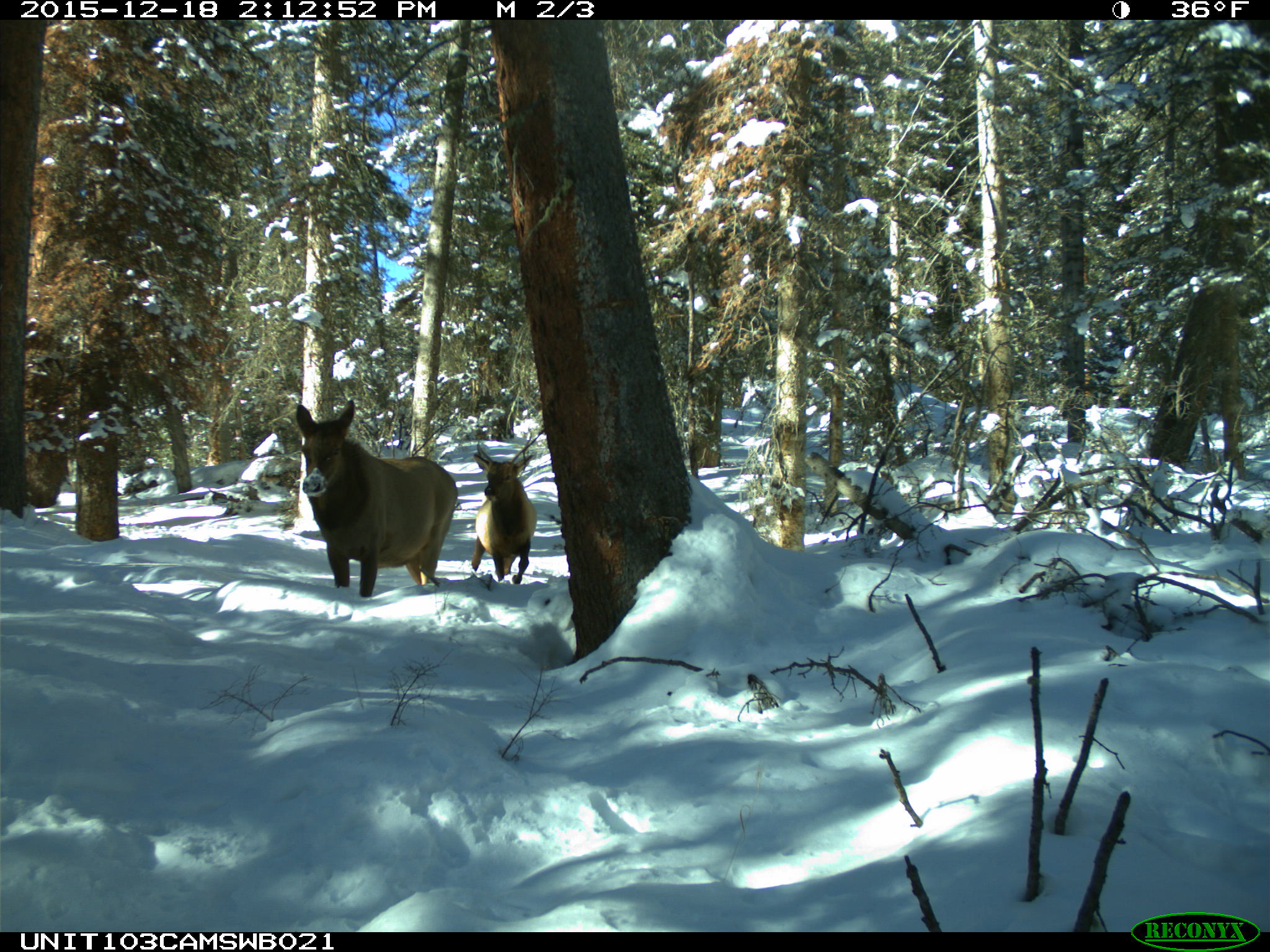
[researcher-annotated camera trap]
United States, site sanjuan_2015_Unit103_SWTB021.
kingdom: Animalia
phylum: Chordata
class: Mammalia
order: Artiodactyla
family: Cervidae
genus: Cervus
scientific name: Cervus elaphus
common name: red deer